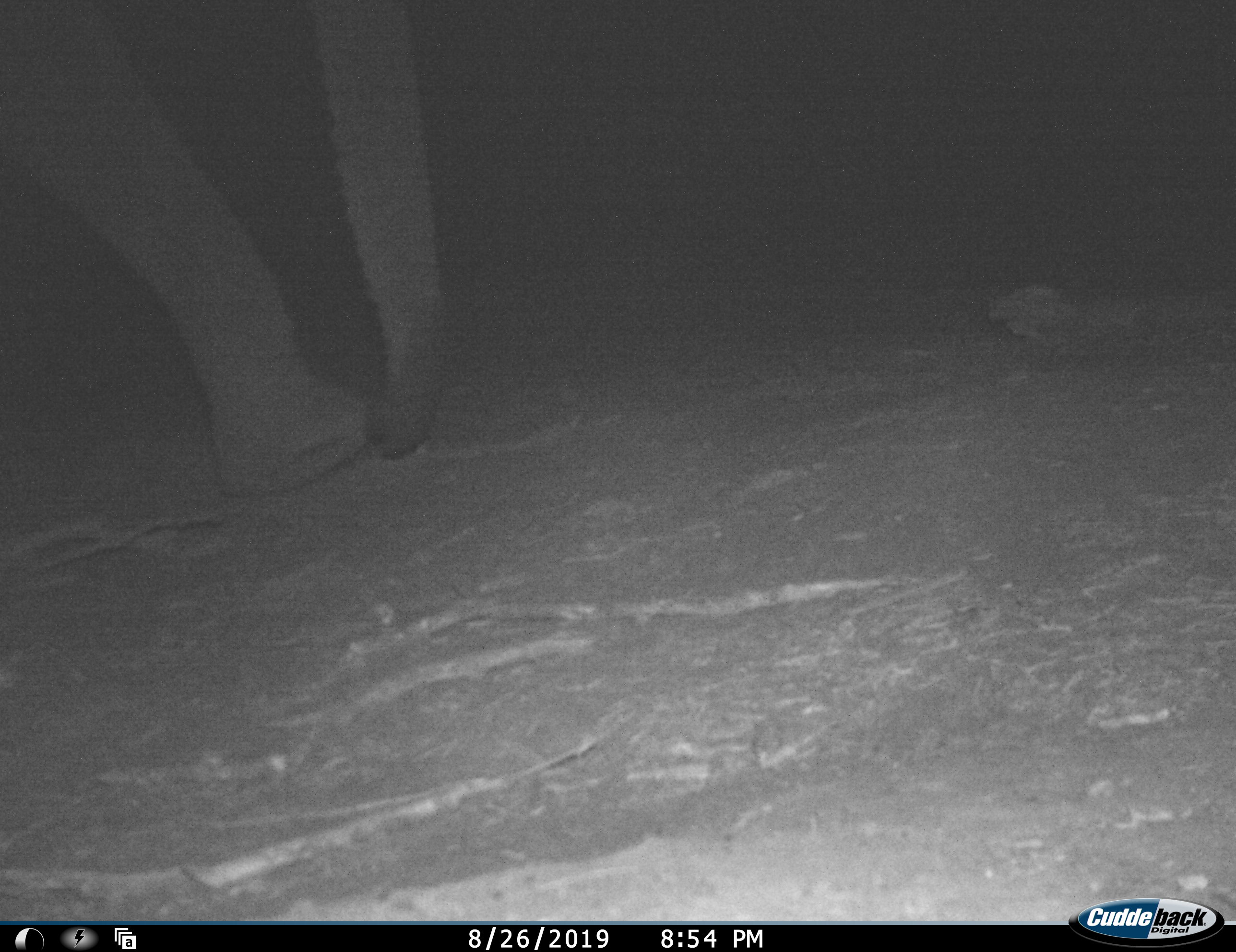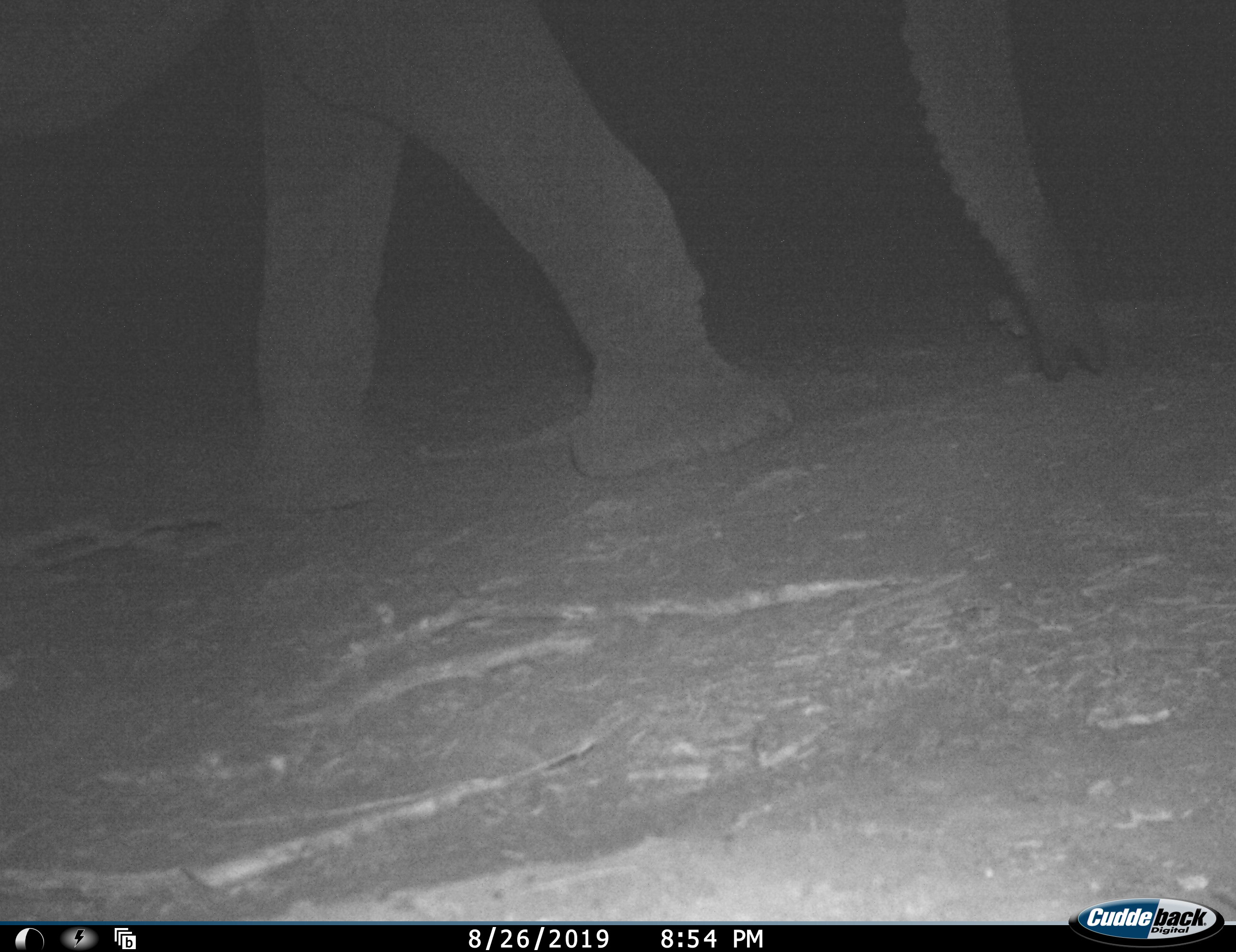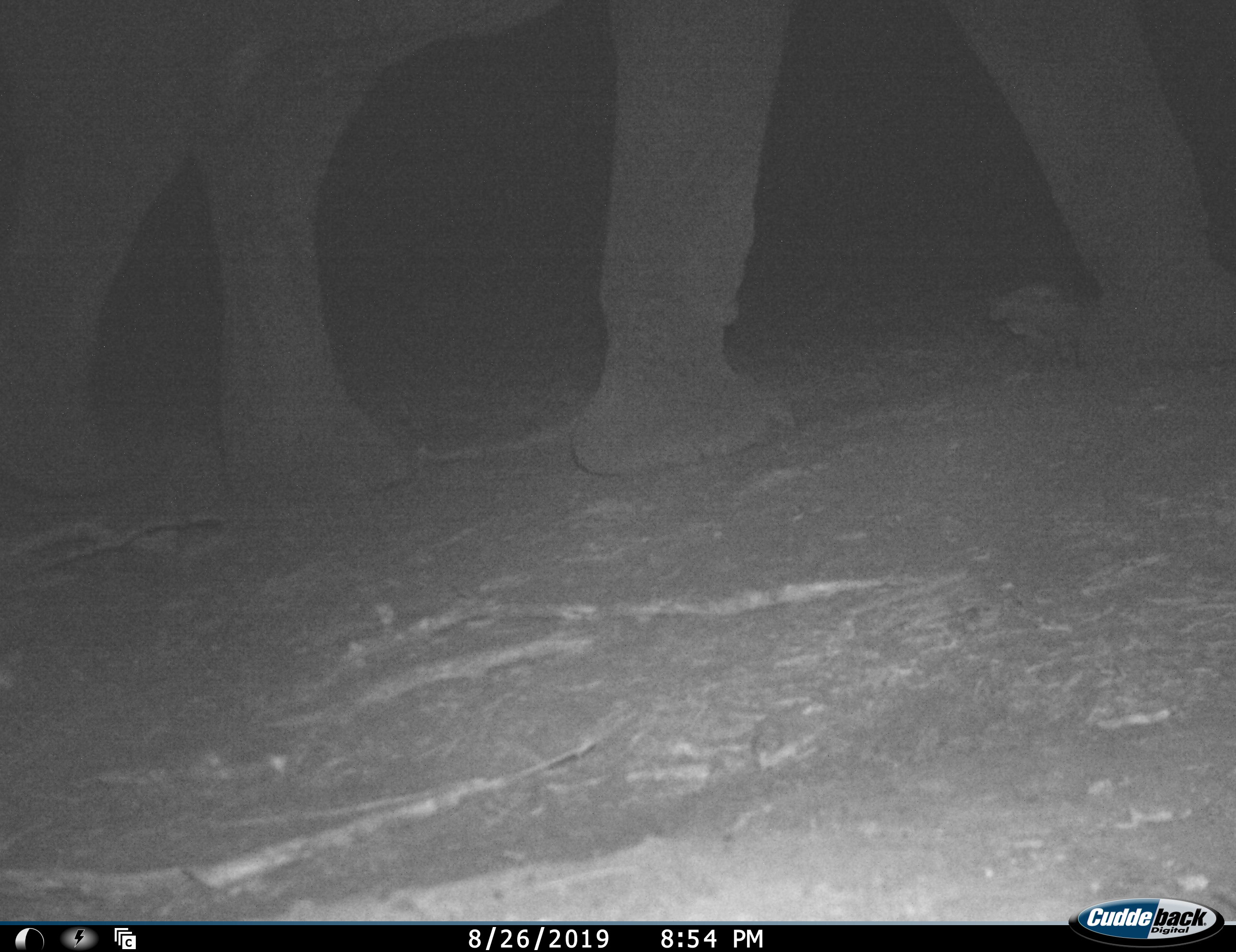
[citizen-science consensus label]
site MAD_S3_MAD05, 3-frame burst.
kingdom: Animalia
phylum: Chordata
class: Mammalia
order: Proboscidea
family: Elephantidae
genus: Loxodonta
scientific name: Loxodonta africana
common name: african bush elephant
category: elephant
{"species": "elephant (african bush elephant) (Loxodonta africana)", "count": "1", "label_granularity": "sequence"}